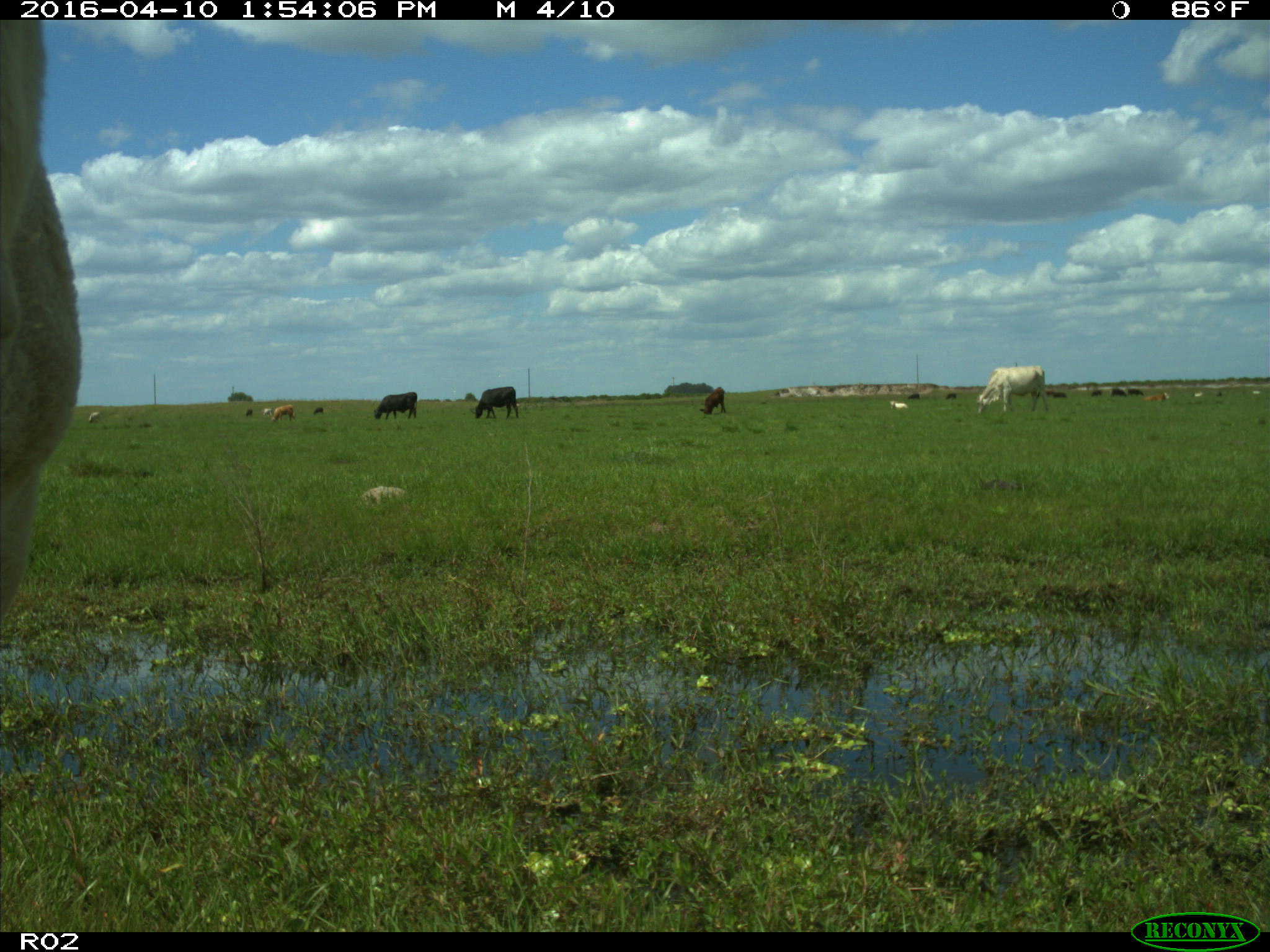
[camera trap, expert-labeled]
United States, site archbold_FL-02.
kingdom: Animalia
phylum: Chordata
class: Mammalia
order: Artiodactyla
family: Bovidae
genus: Bos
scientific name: Bos taurus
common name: domestic cow